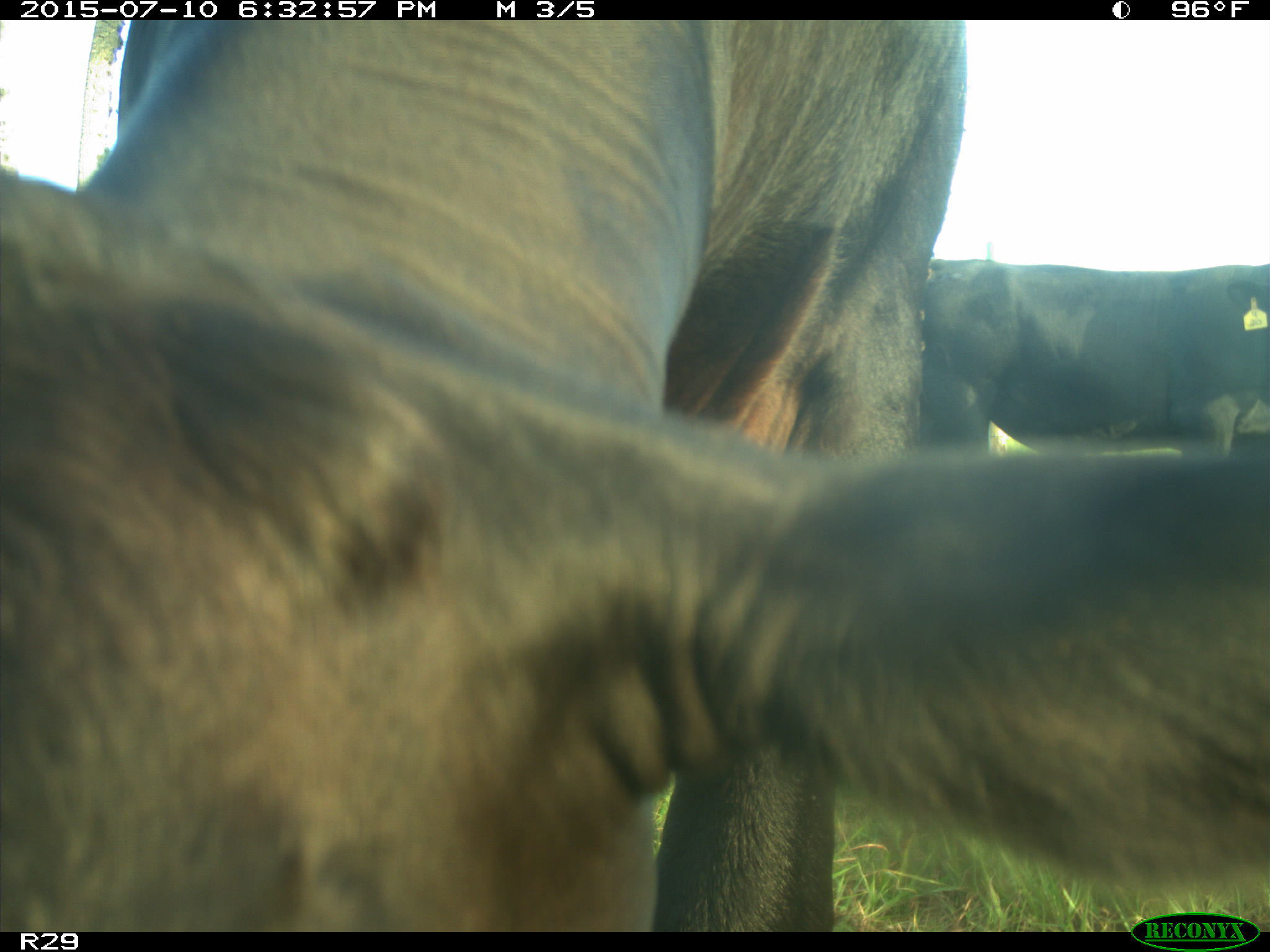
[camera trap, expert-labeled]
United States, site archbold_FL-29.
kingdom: Animalia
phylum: Chordata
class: Mammalia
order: Artiodactyla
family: Bovidae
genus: Bos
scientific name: Bos taurus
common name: domestic cow